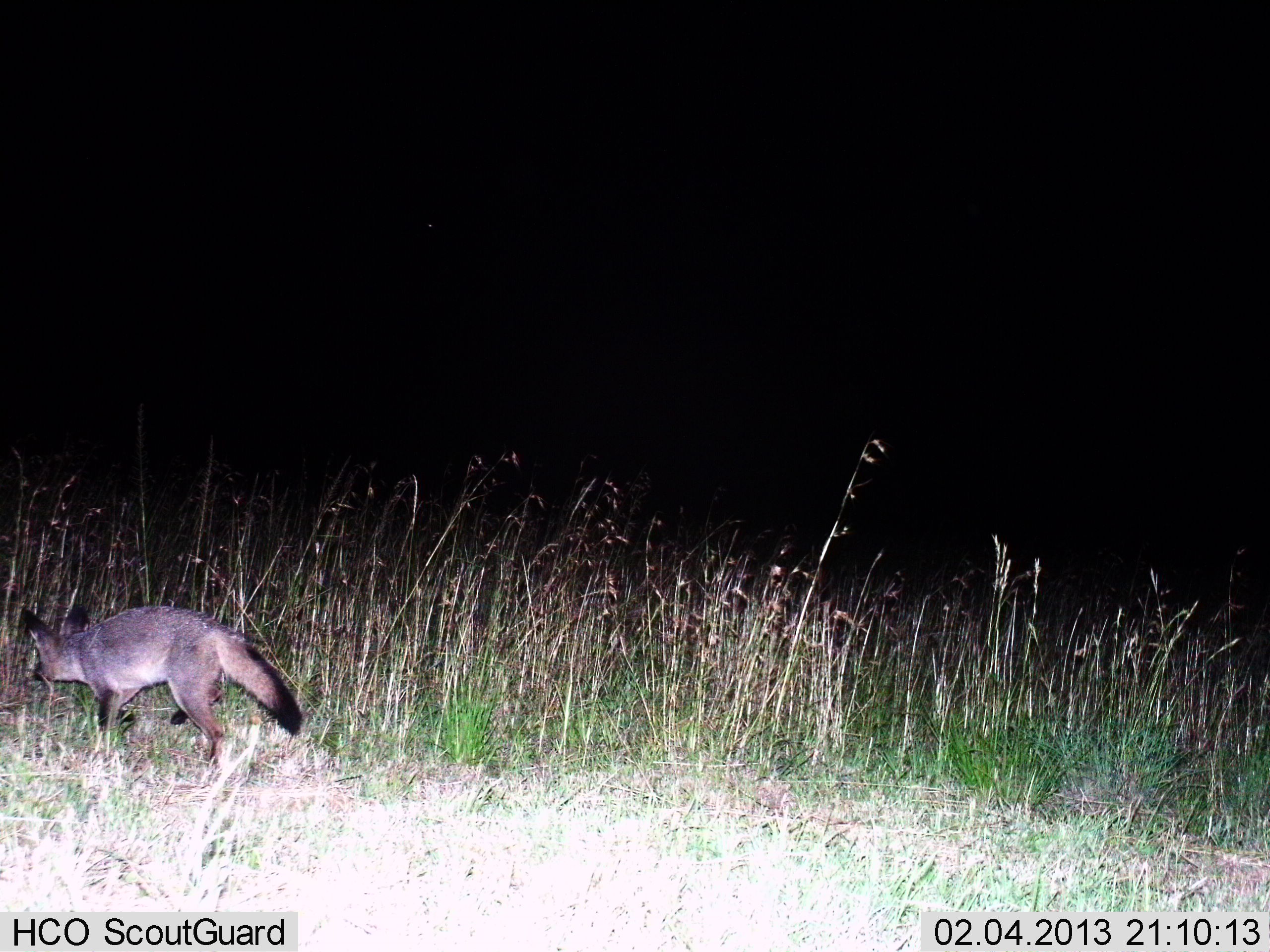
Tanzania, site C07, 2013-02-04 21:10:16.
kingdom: Animalia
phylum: Chordata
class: Mammalia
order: Carnivora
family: Canidae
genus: Otocyon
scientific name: Otocyon megalotis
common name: bat-eared fox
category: batearedfox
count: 1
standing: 11%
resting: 0%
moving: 93%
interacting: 0%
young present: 0%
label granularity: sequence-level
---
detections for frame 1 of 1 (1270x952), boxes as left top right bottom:
animal: 20 604 302 774